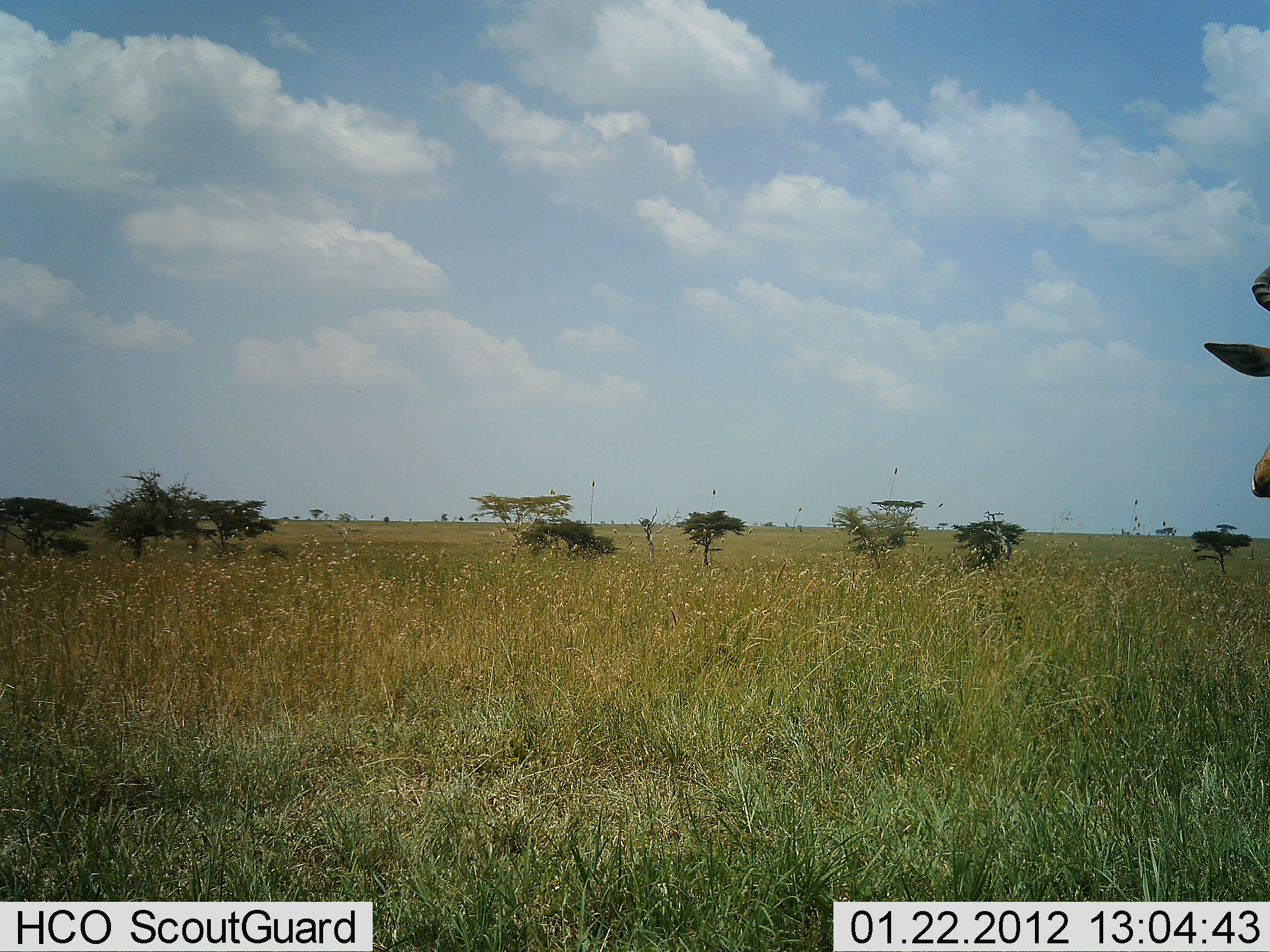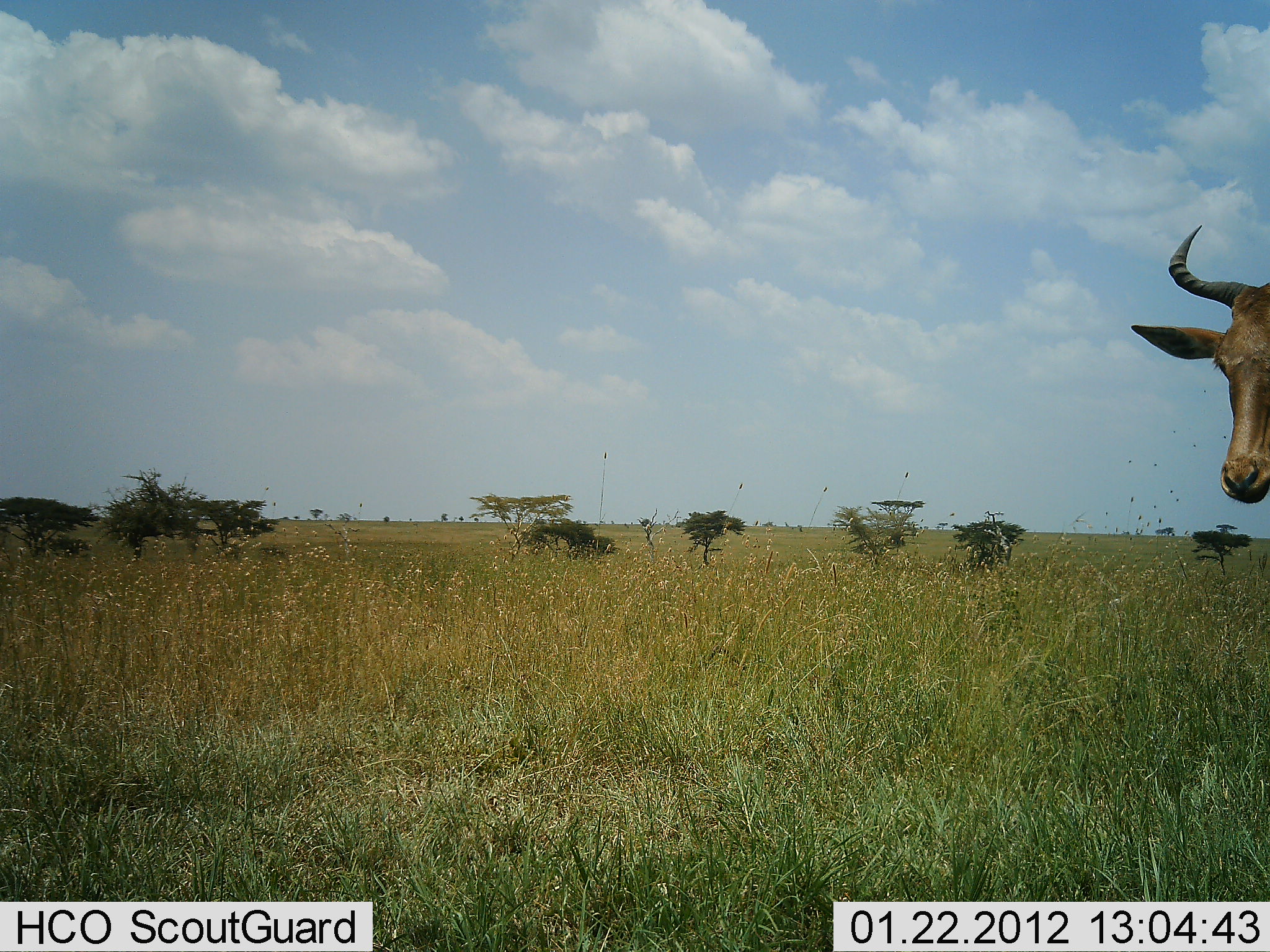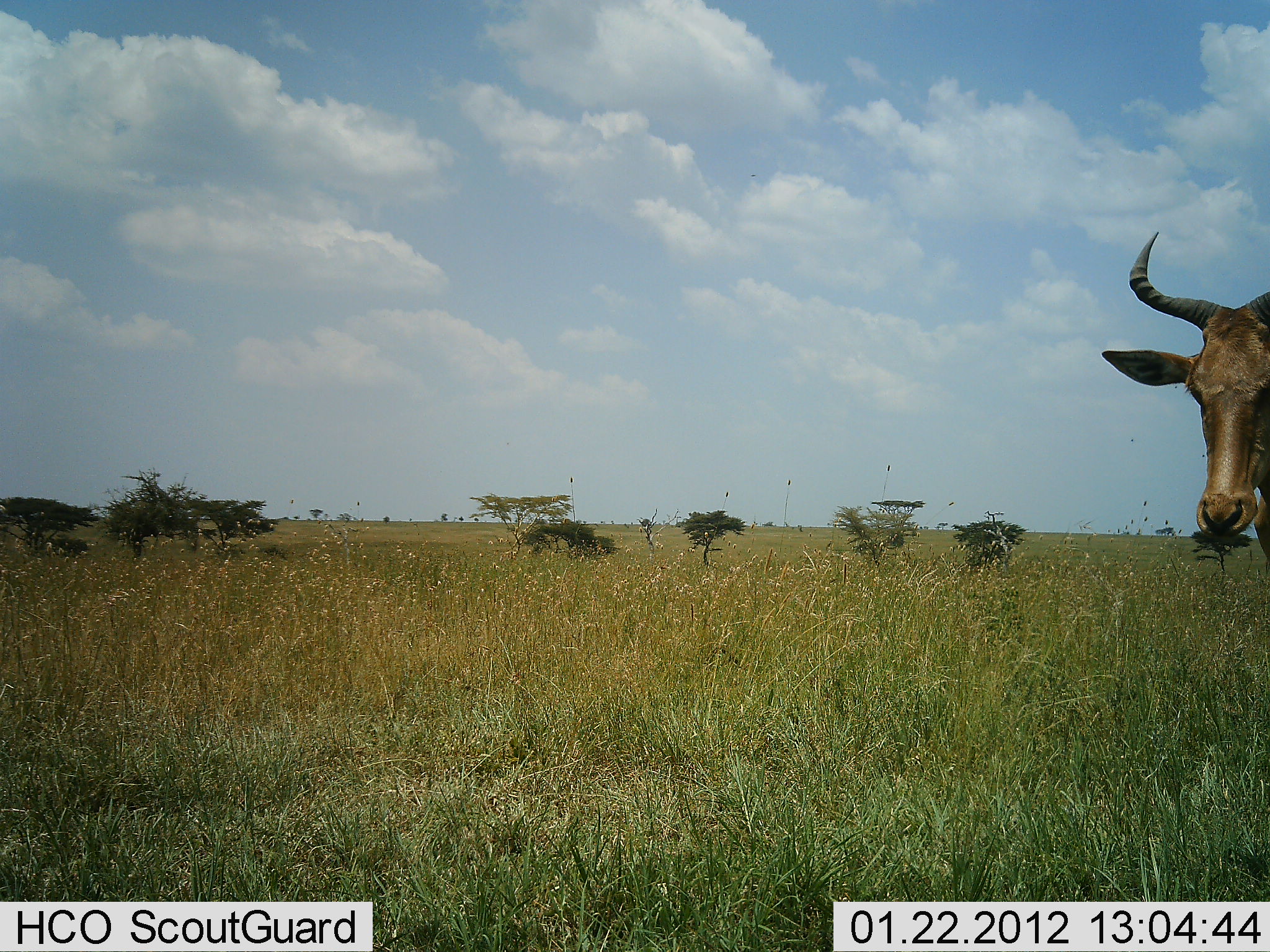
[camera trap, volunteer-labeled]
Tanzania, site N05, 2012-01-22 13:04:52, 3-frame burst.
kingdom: Animalia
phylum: Chordata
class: Mammalia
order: Artiodactyla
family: Bovidae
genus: Alcelaphus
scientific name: Alcelaphus buselaphus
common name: hartebeest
Hartebeest (Alcelaphus buselaphus), count 1. Behavior (volunteer vote fractions): standing 48%, resting 0%, moving 52%, interacting 0%. Young present (vote fraction): 0%. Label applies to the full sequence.